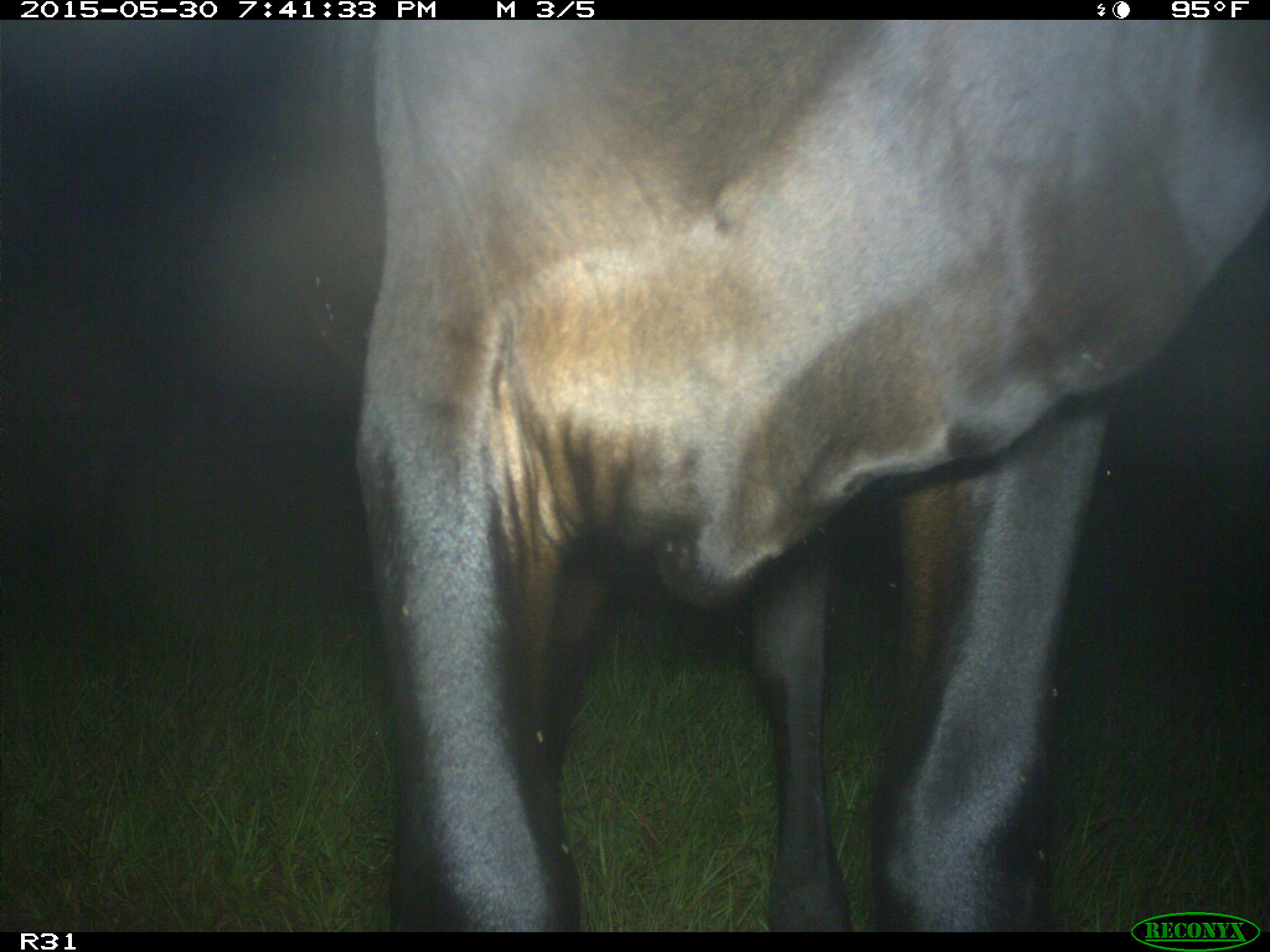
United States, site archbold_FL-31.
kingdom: Animalia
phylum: Chordata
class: Mammalia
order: Artiodactyla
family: Bovidae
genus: Bos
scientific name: Bos taurus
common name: domestic cow